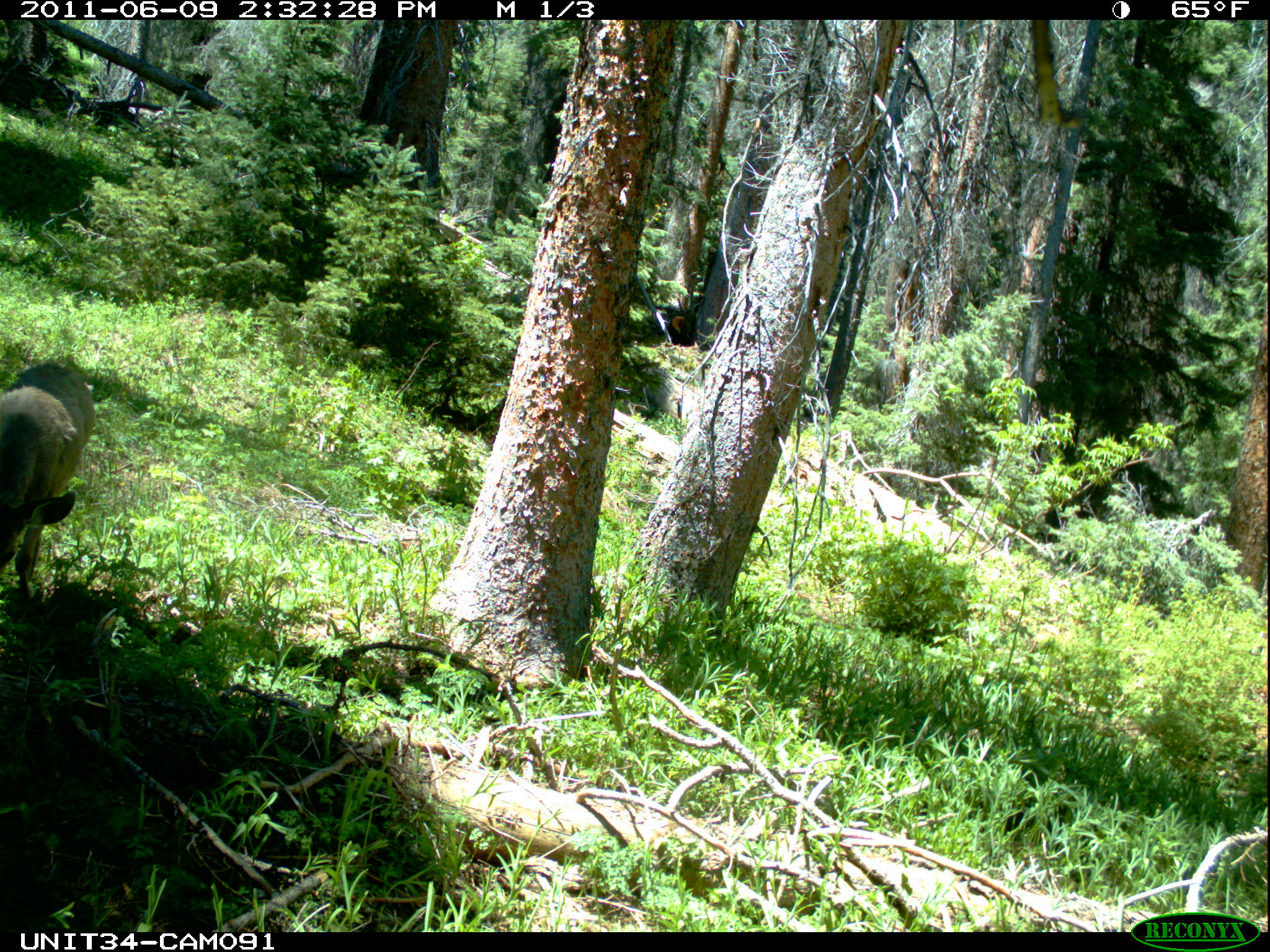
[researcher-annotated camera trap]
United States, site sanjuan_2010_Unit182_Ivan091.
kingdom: Animalia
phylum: Chordata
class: Mammalia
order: Artiodactyla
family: Cervidae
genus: Odocoileus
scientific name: Odocoileus hemionus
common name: mule deer